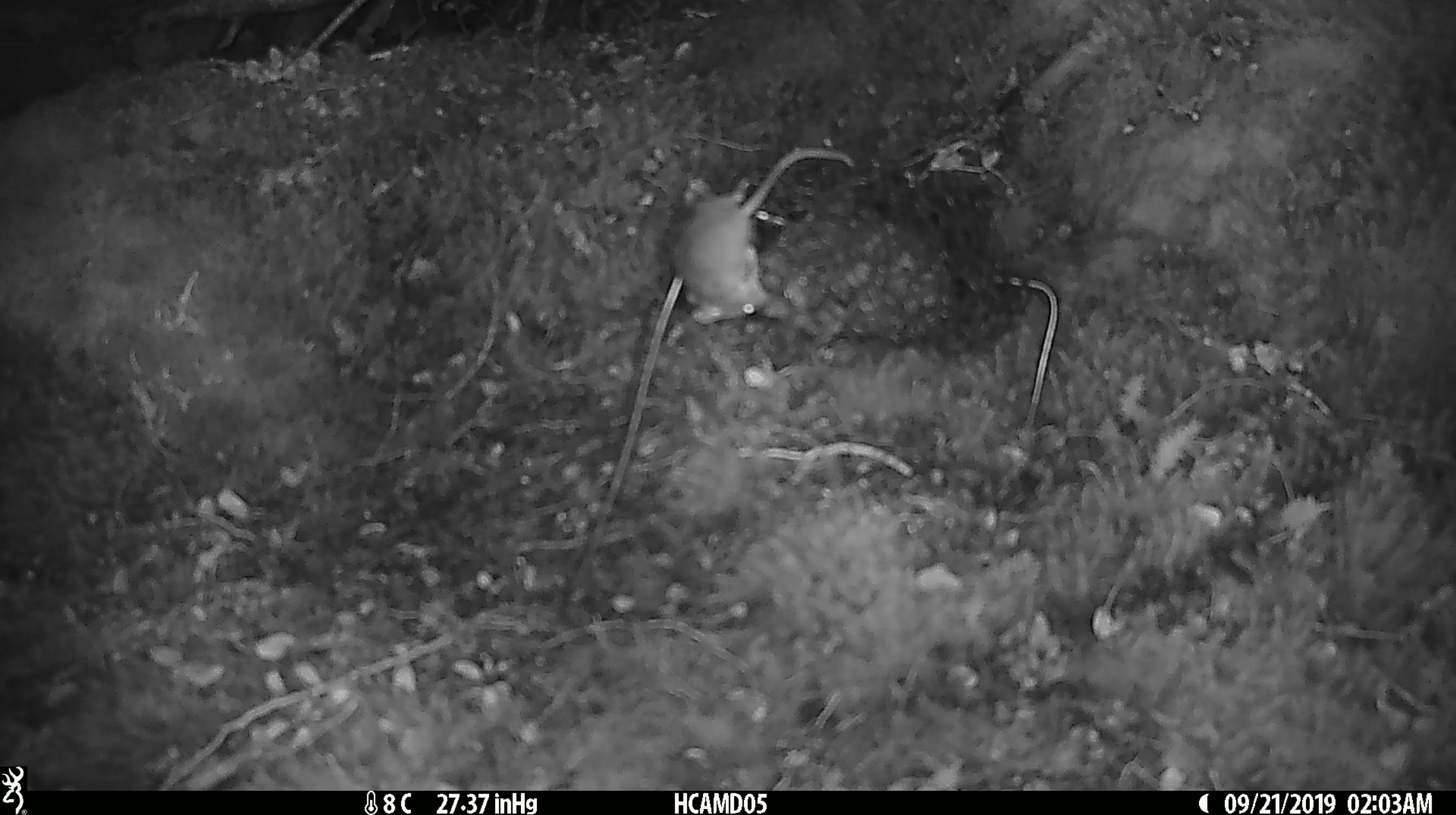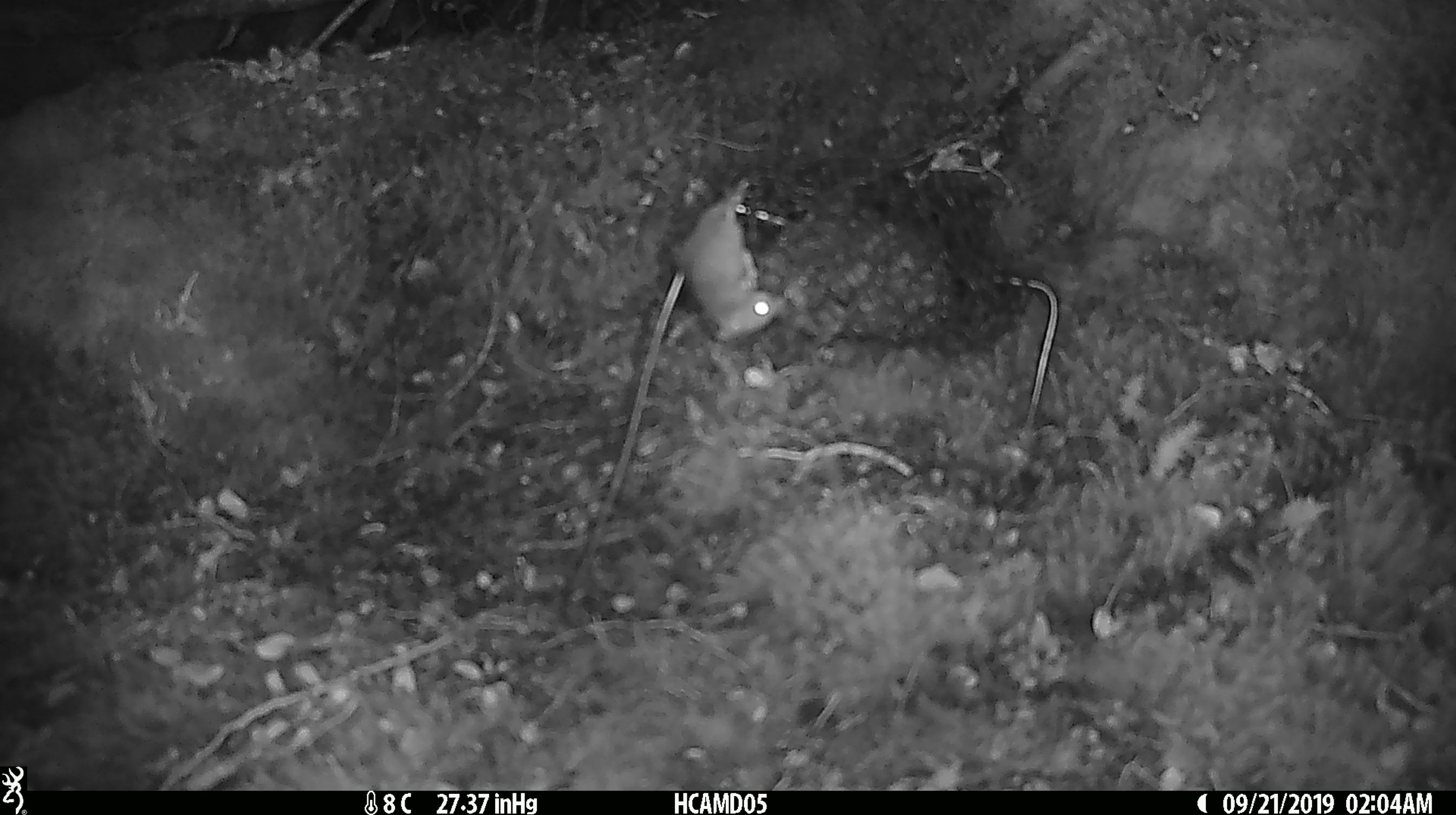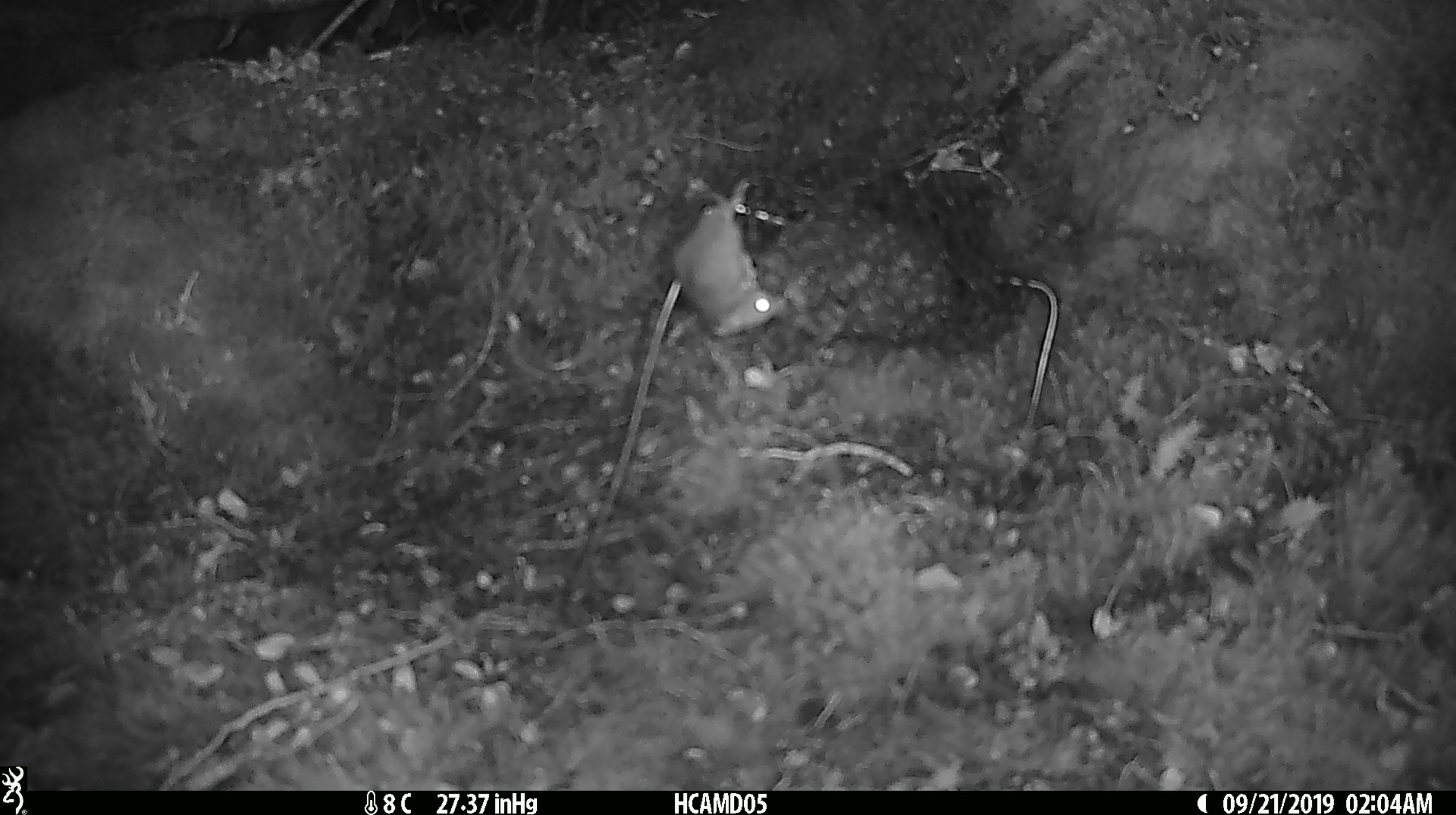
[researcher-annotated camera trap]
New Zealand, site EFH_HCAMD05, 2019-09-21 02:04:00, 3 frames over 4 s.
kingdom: Animalia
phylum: Chordata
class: Mammalia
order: Rodentia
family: Muridae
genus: Mus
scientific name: Mus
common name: mouse